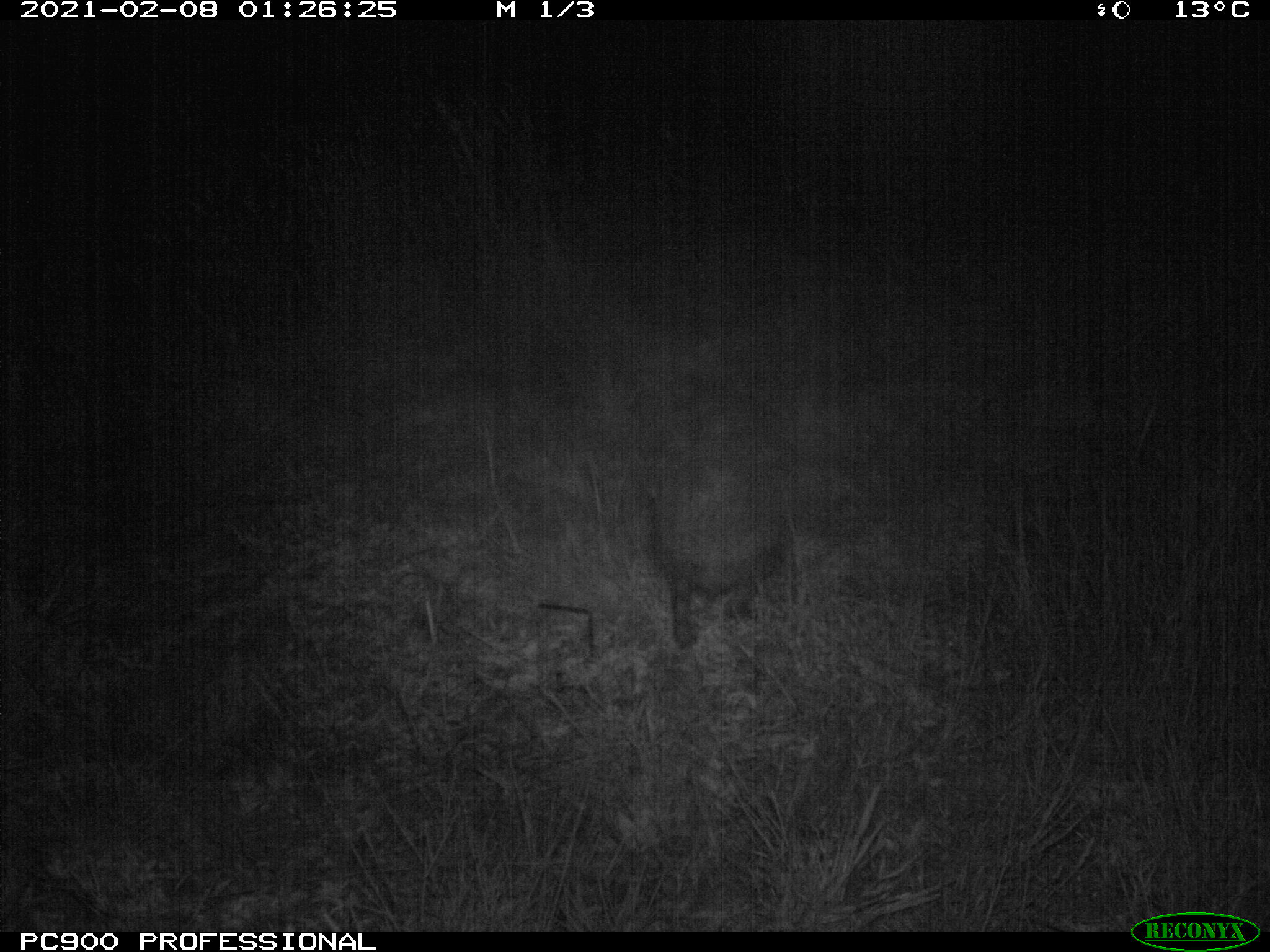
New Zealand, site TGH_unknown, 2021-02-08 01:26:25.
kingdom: Animalia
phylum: Chordata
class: Mammalia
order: Eulipotyphla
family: Erinaceidae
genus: Erinaceus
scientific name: Erinaceus europaeus europaeus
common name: european hedgehog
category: hedgehog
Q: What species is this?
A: Hedgehog (european hedgehog) (Erinaceus europaeus europaeus).